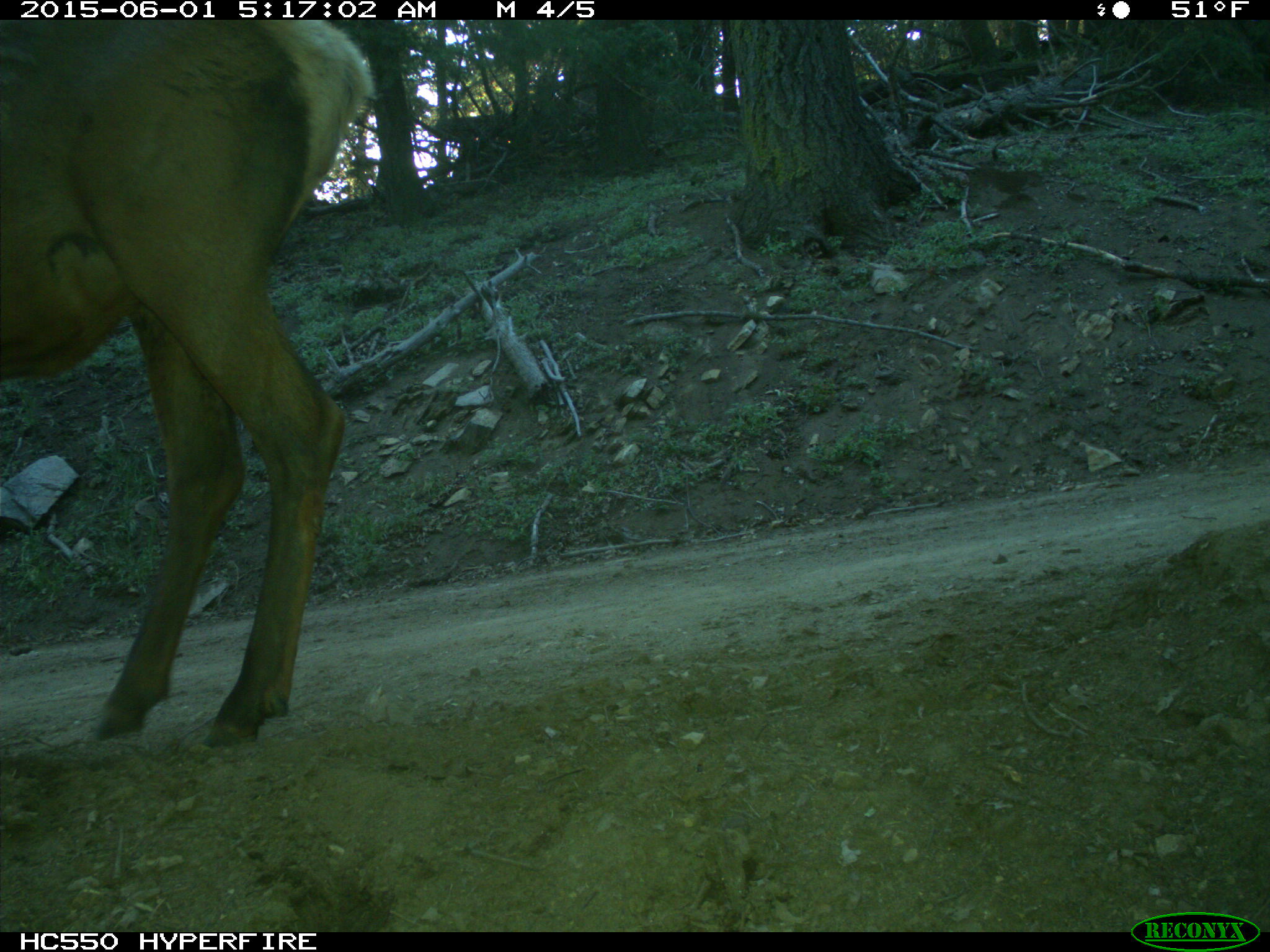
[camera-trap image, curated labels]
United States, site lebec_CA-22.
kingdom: Animalia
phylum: Chordata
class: Mammalia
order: Artiodactyla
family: Cervidae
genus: Cervus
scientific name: Cervus canadensis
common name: elk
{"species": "Cervus canadensis (elk)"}